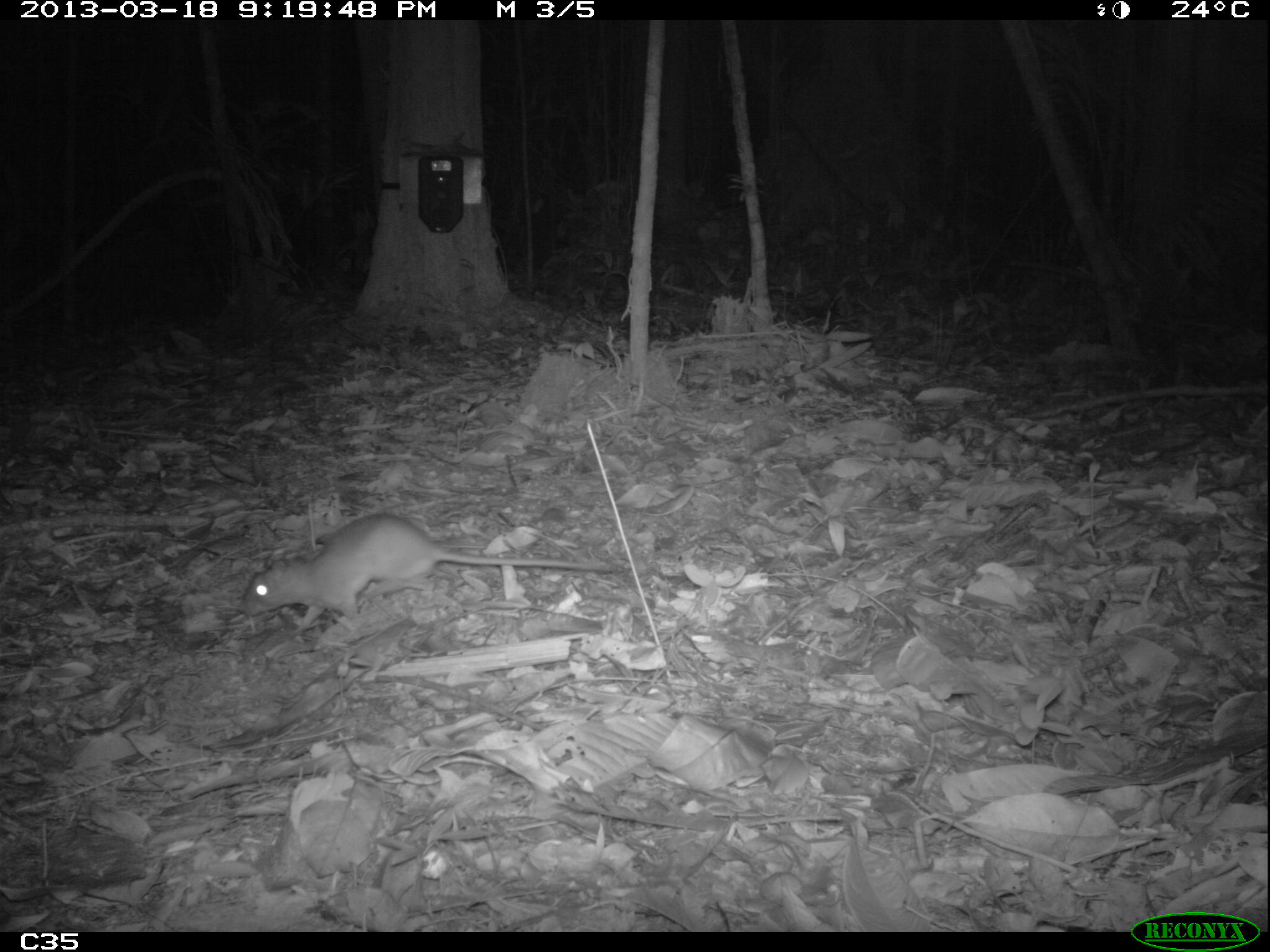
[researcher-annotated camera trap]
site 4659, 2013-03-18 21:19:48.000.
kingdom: Animalia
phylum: Chordata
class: Mammalia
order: Rodentia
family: Muridae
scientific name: Muridae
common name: mice, rats, and gerbils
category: unknown mouse or rat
Unknown mouse or rat (mice, rats, and gerbils) (Muridae), count 1, age adult.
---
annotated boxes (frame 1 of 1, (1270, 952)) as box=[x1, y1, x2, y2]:
unknown mouse or rat: box=[238, 510, 626, 632]